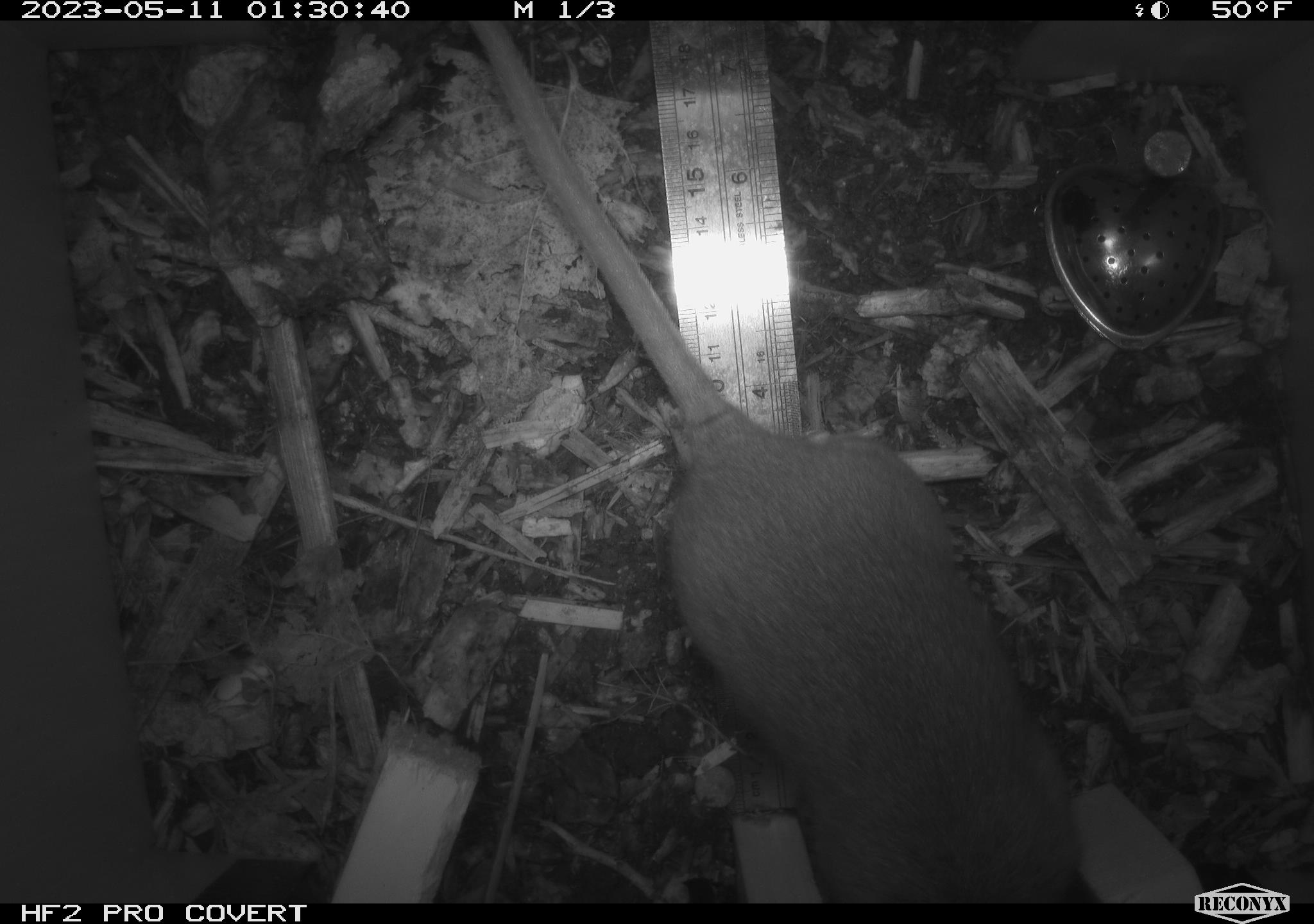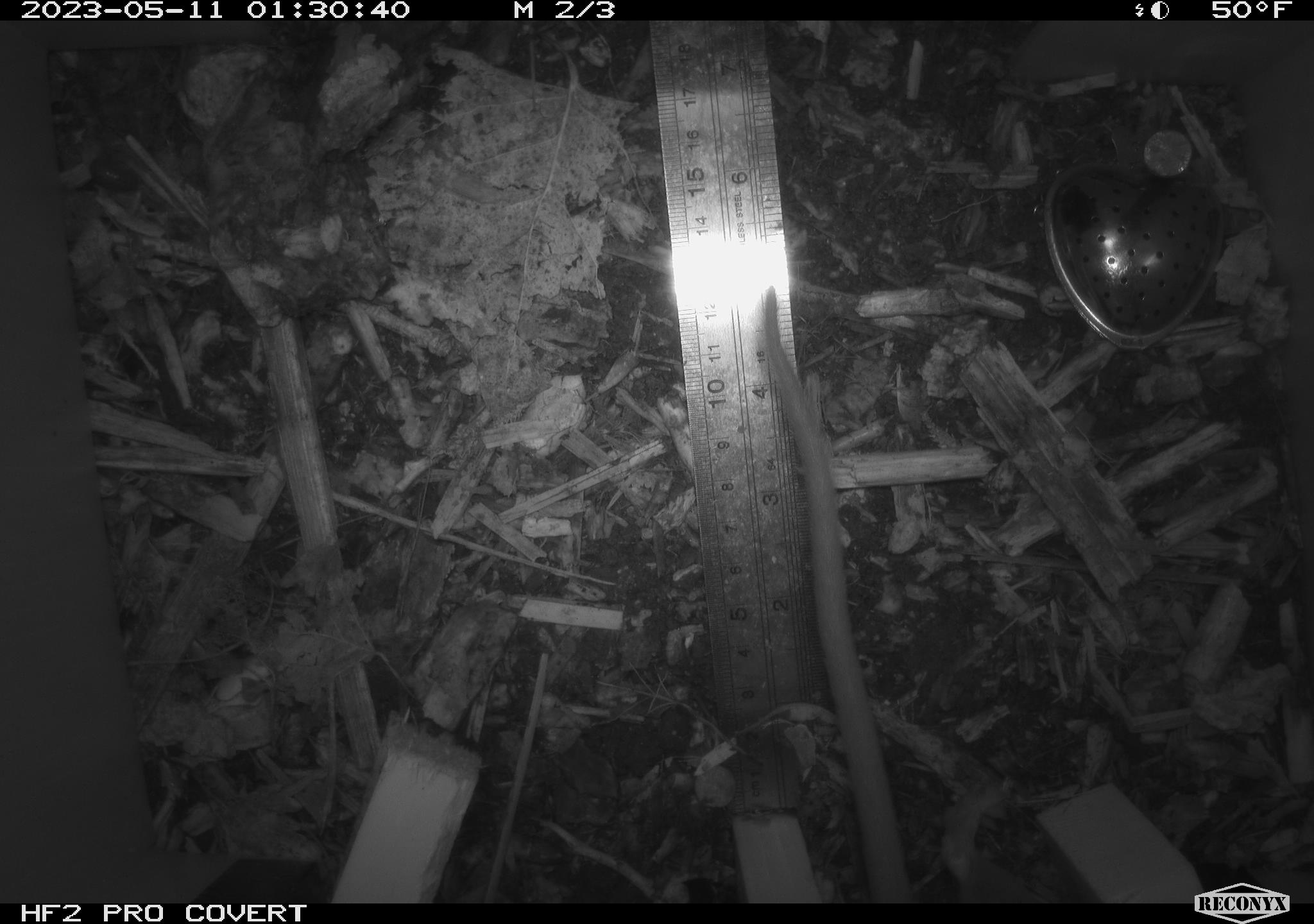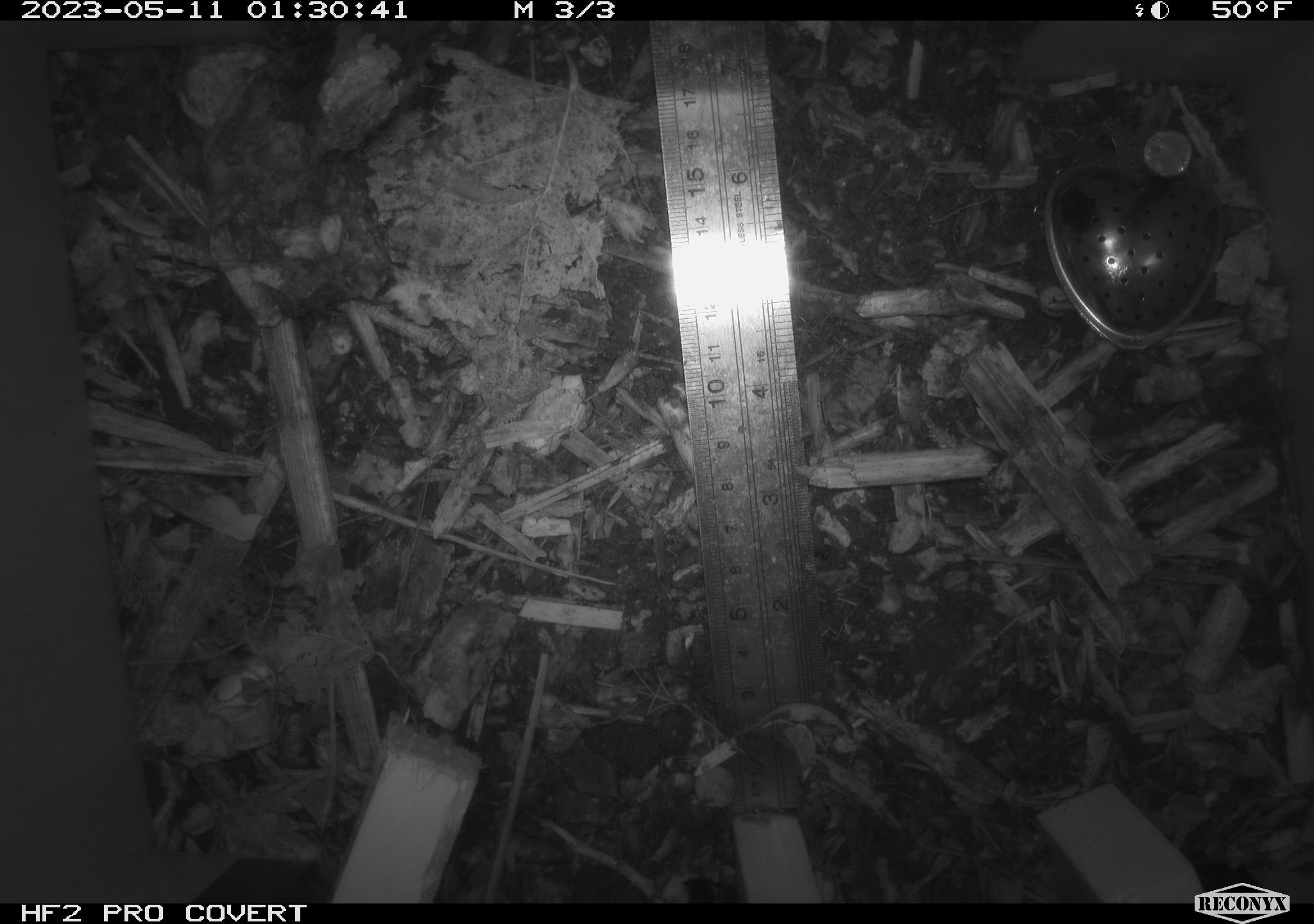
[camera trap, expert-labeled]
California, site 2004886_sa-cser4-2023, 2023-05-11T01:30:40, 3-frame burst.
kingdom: Animalia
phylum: Chordata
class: Mammalia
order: Rodentia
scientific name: Rodentia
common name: mouse species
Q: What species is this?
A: Mouse species (Rodentia).